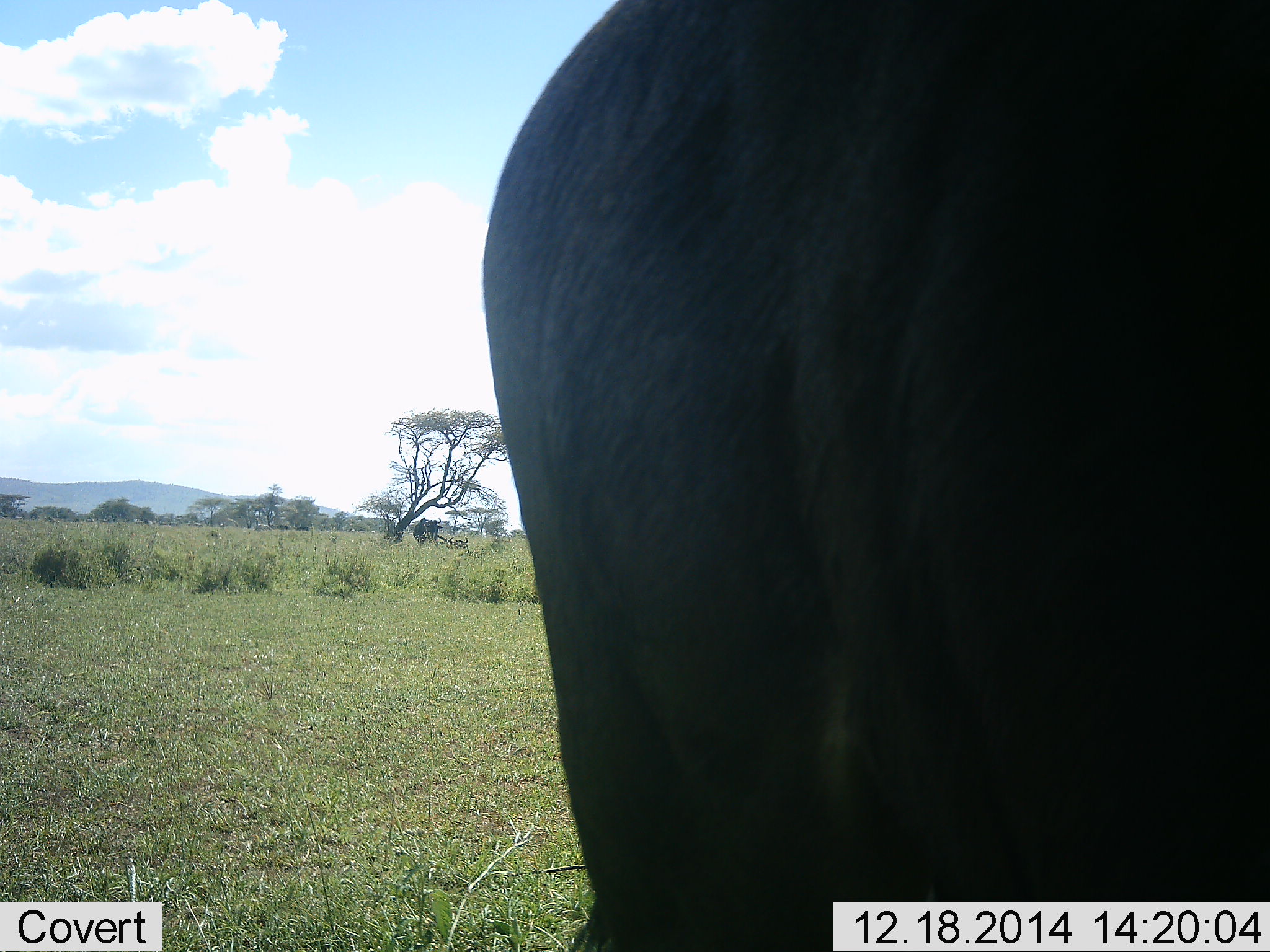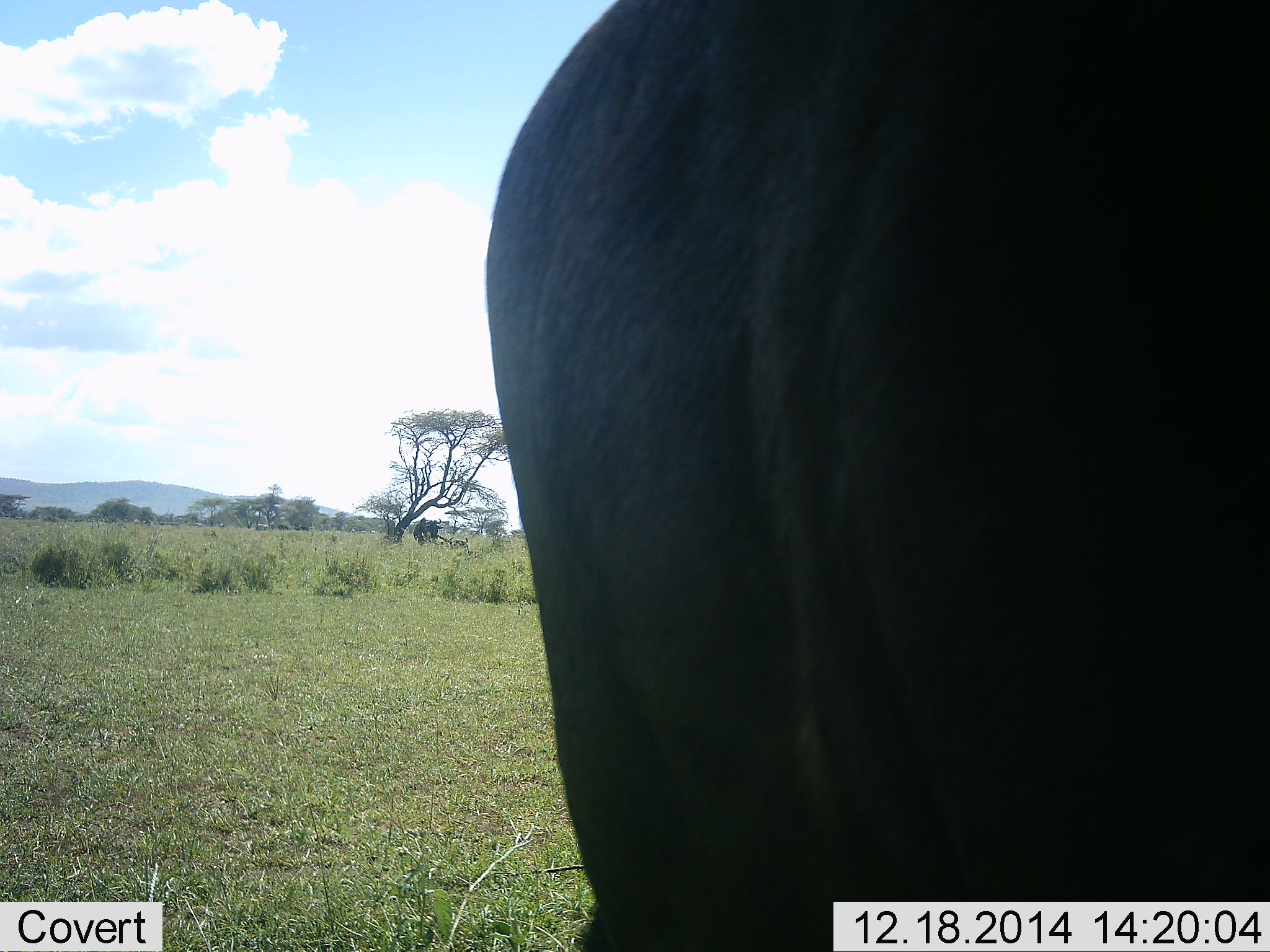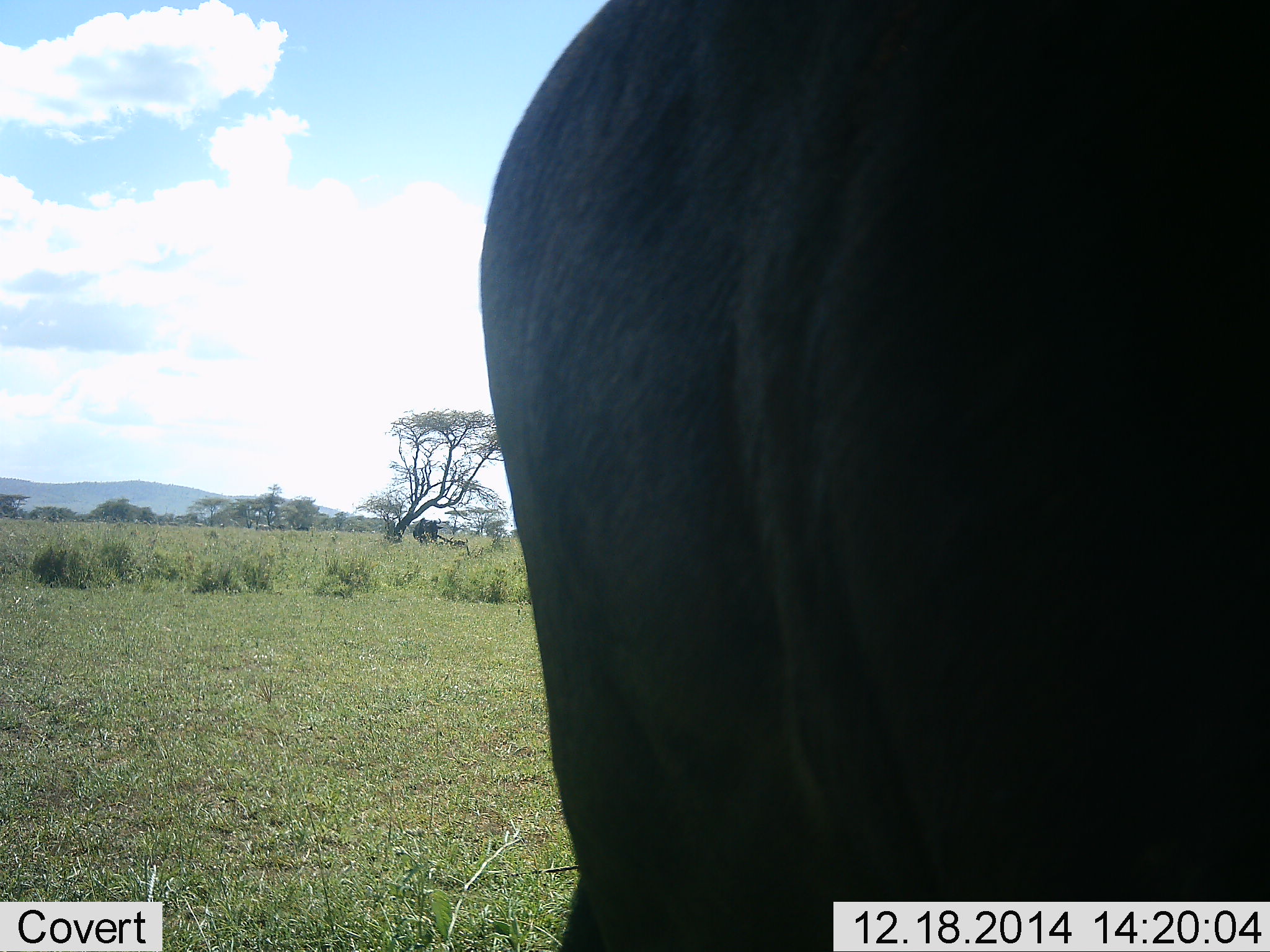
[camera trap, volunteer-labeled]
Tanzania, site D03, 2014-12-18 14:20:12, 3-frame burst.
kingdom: Animalia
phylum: Chordata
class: Mammalia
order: Artiodactyla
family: Bovidae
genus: Connochaetes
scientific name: Connochaetes taurinus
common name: blue wildebeest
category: wildebeest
Wildebeest (blue wildebeest) (Connochaetes taurinus), count 1. Behavior (volunteer vote fractions): standing 100%, resting 0%, moving 0%, interacting 0%. Young present (vote fraction): 0%. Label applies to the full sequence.